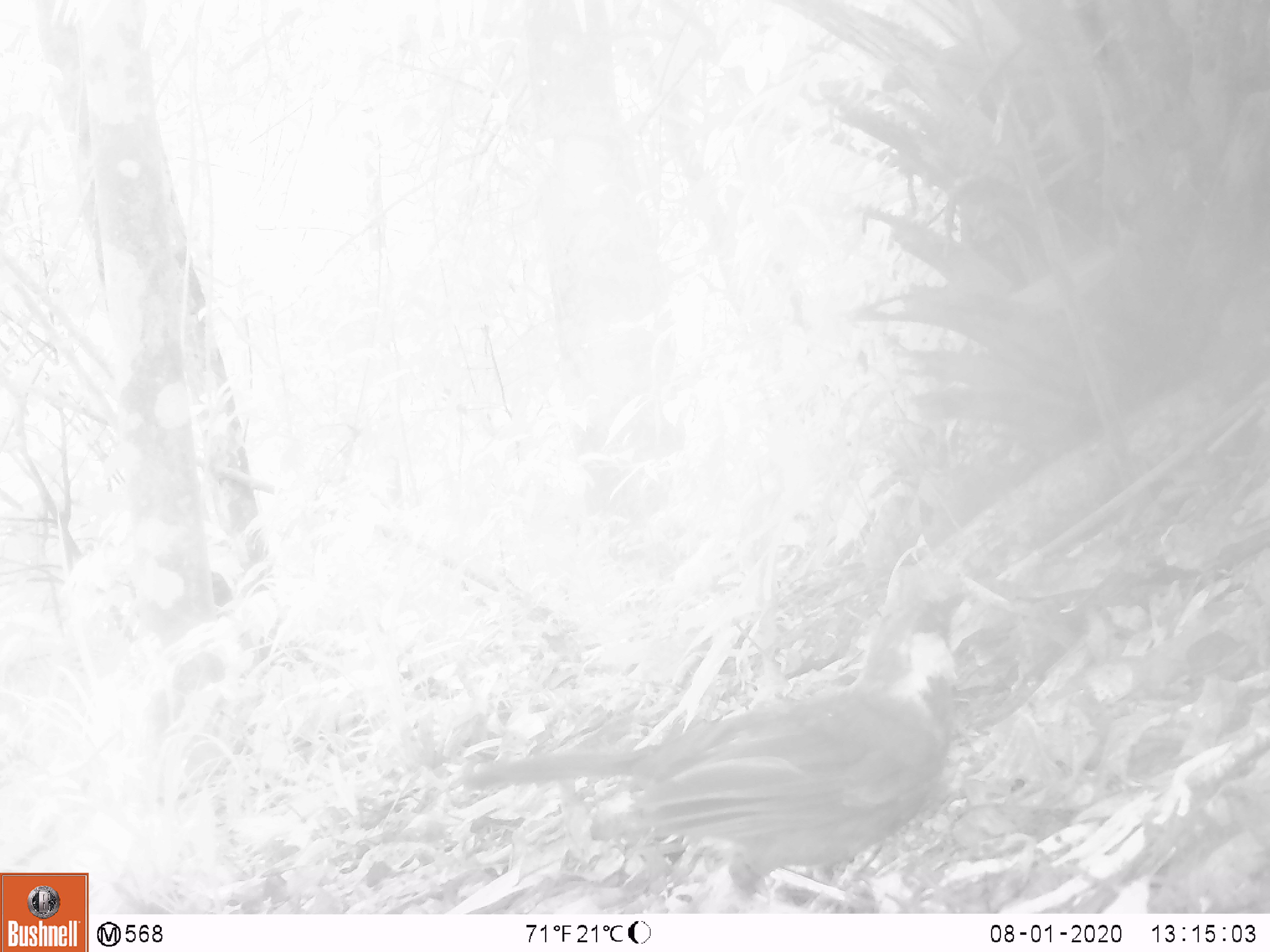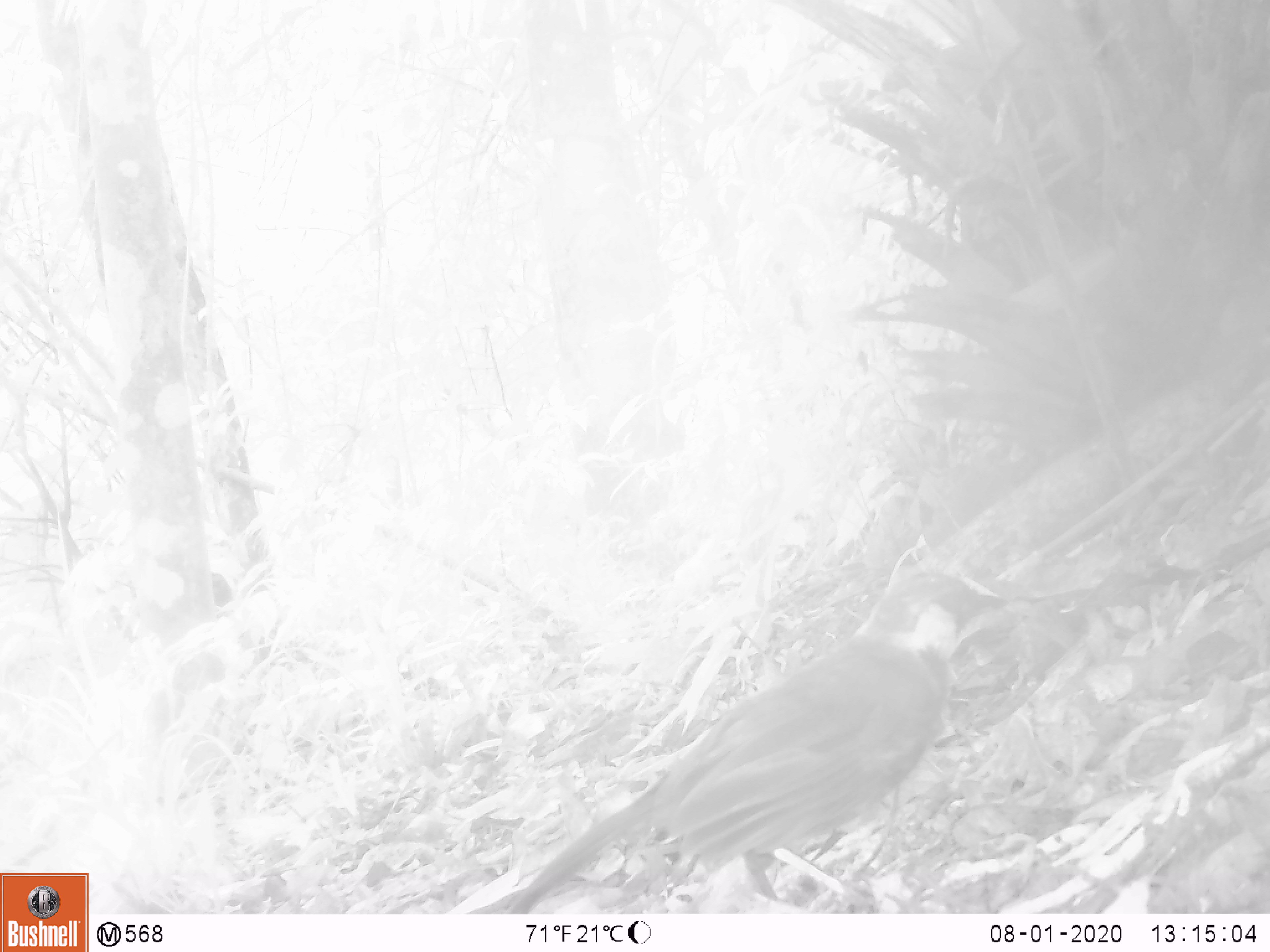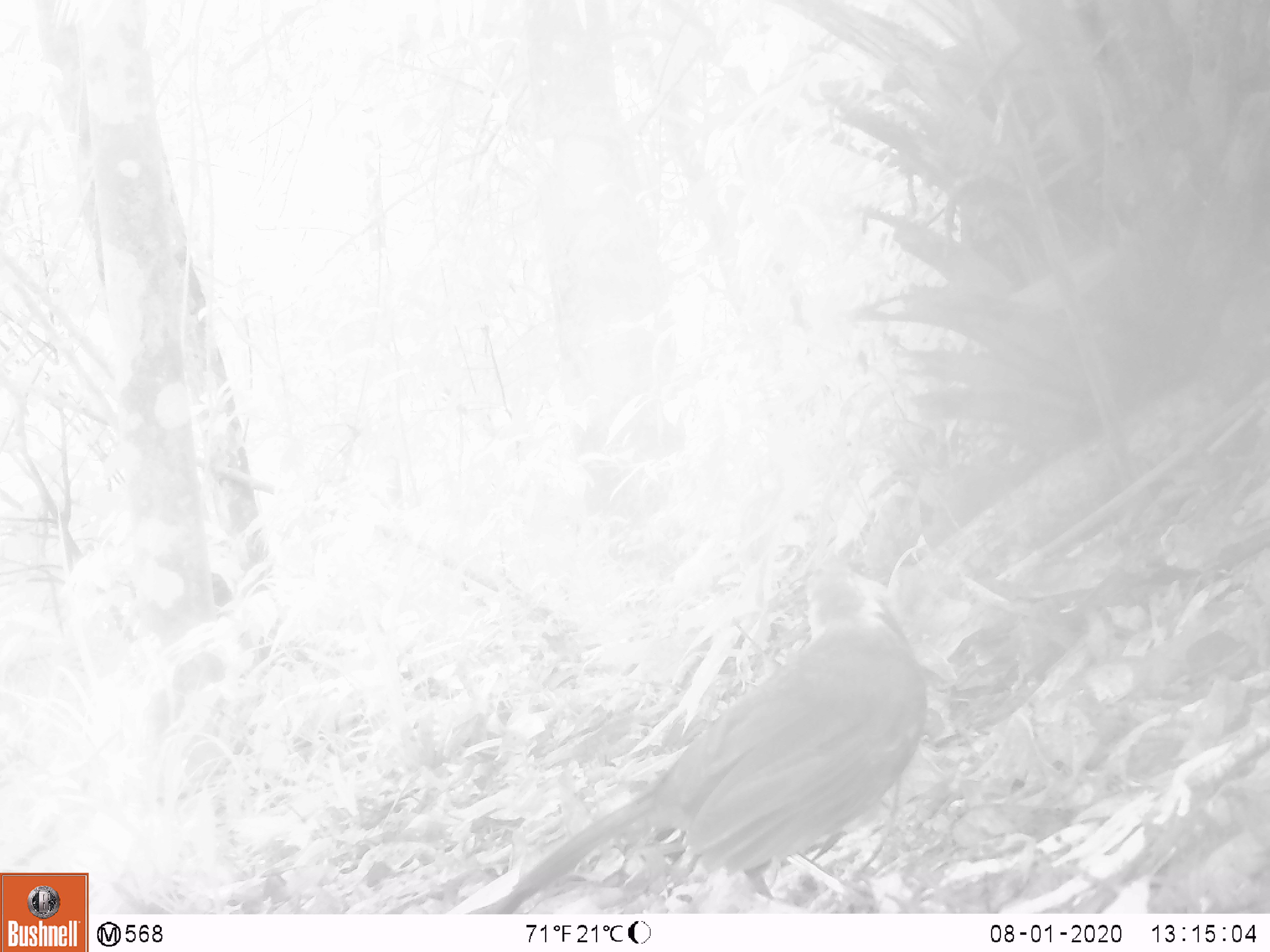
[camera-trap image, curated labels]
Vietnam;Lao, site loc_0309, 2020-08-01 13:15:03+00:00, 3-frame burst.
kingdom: Animalia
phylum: Chordata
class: Aves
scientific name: Aves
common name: bird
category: unidentified bird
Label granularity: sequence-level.